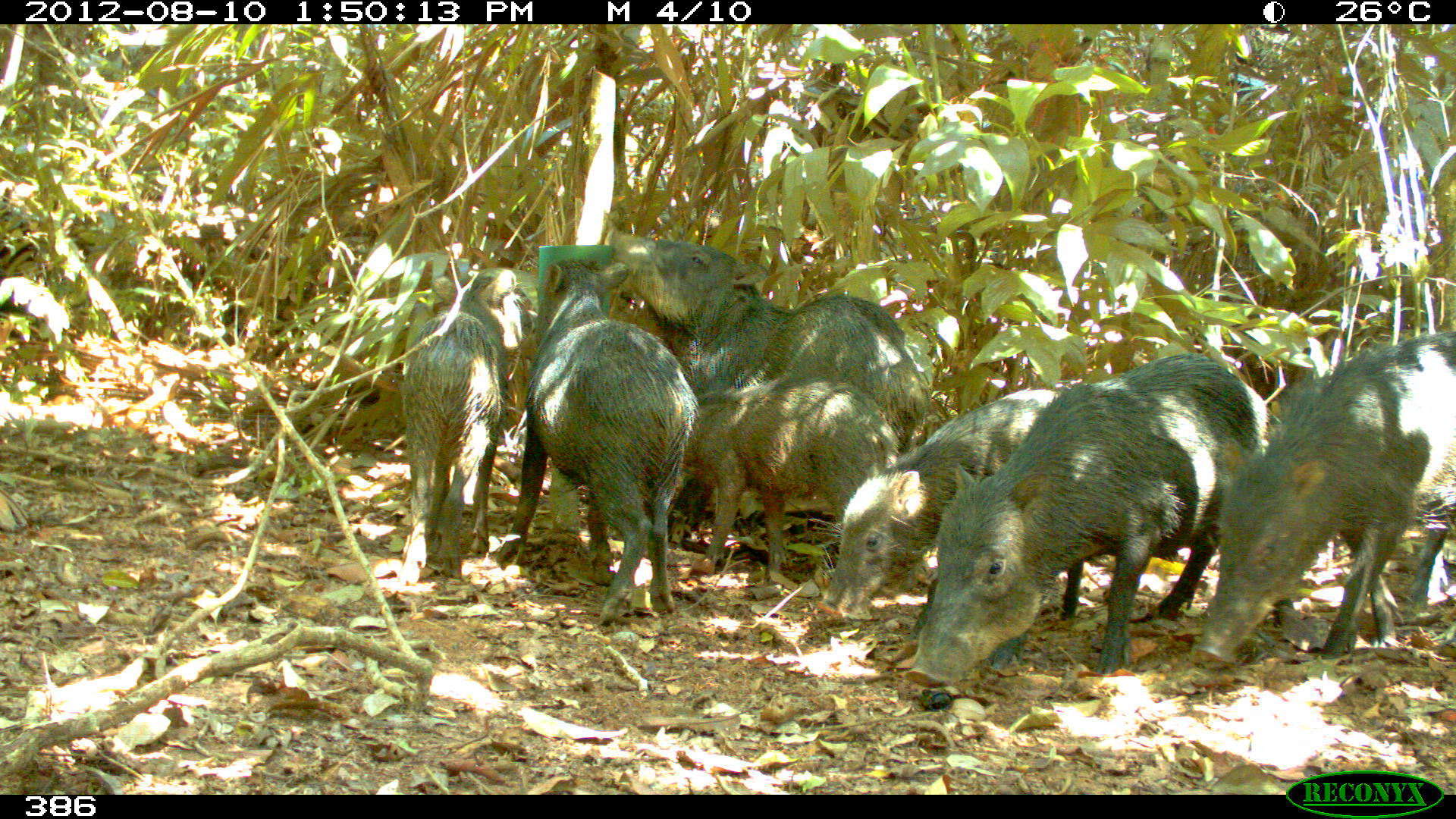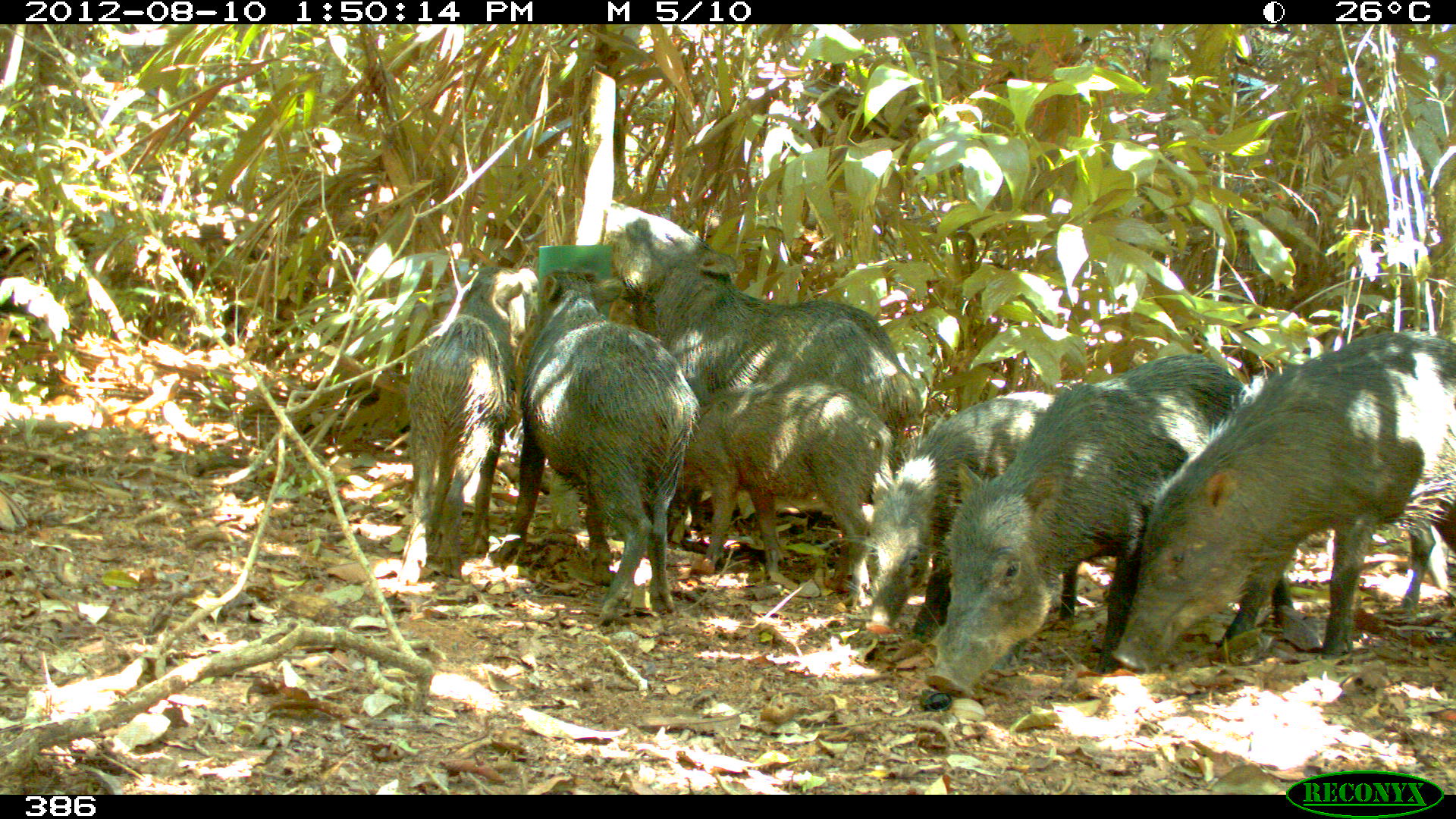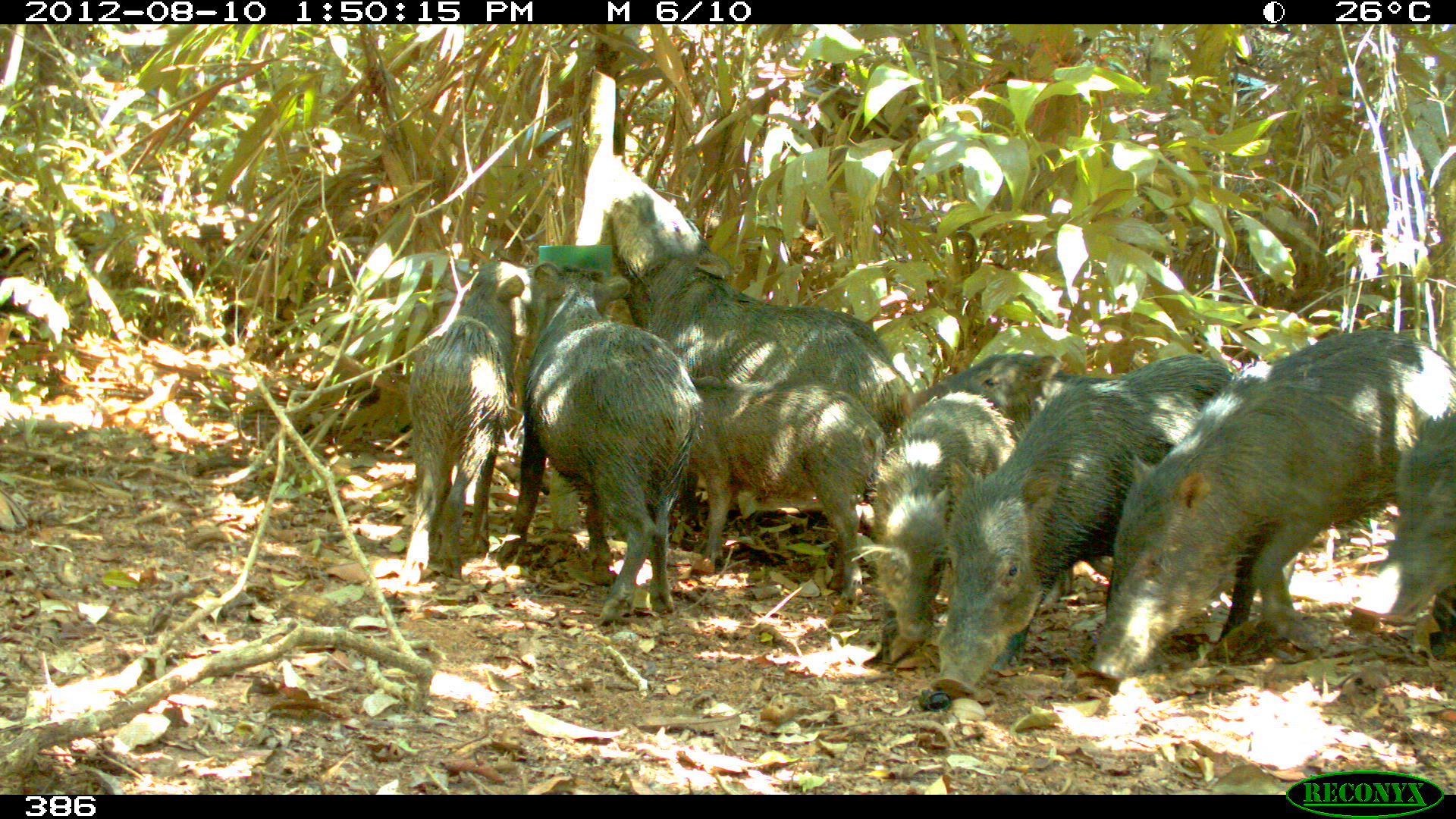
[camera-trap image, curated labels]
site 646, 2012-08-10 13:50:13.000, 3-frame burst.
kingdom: Animalia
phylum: Chordata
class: Mammalia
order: Artiodactyla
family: Tayassuidae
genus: Tayassu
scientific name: Tayassu pecari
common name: white-lipped peccary